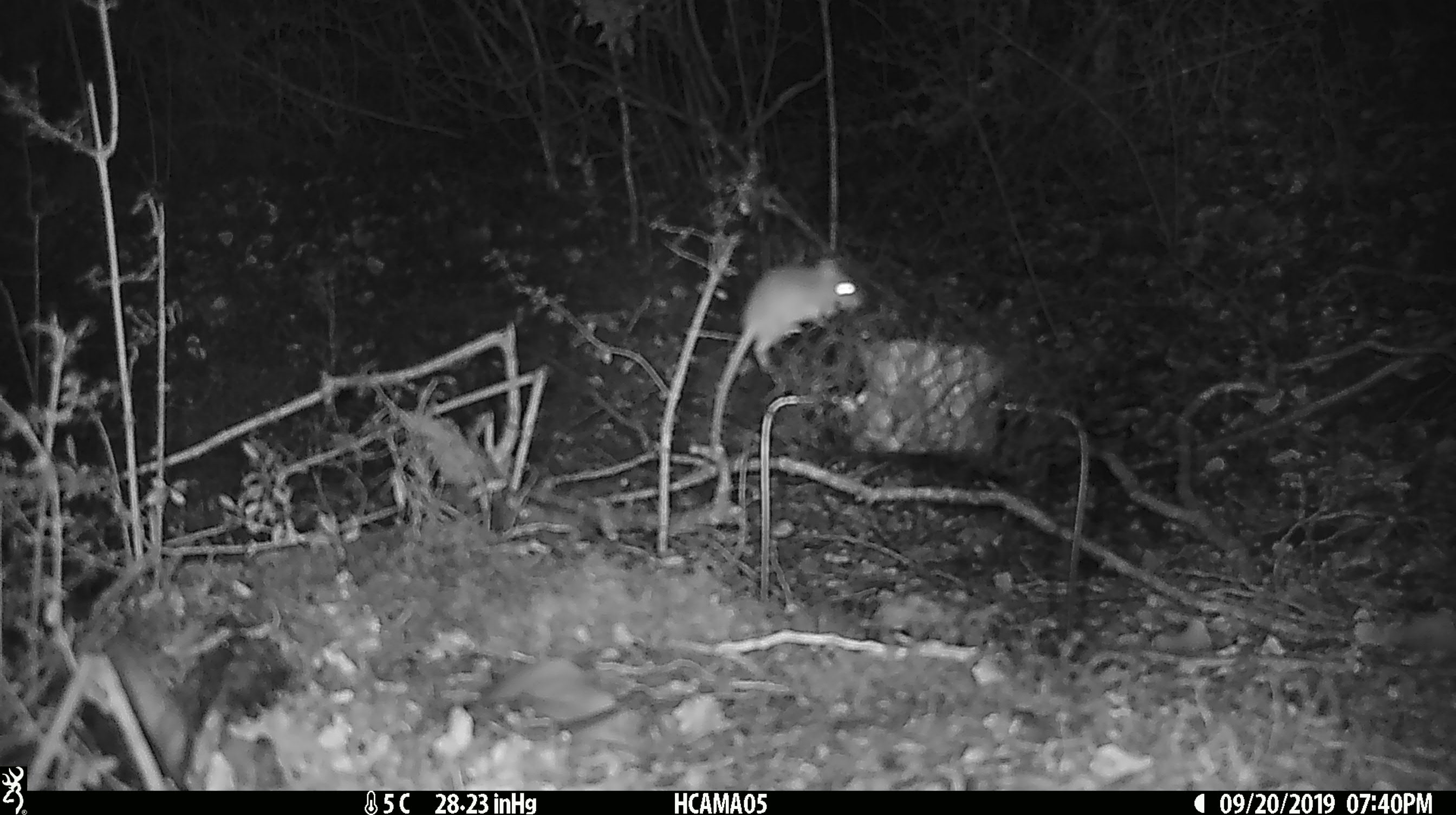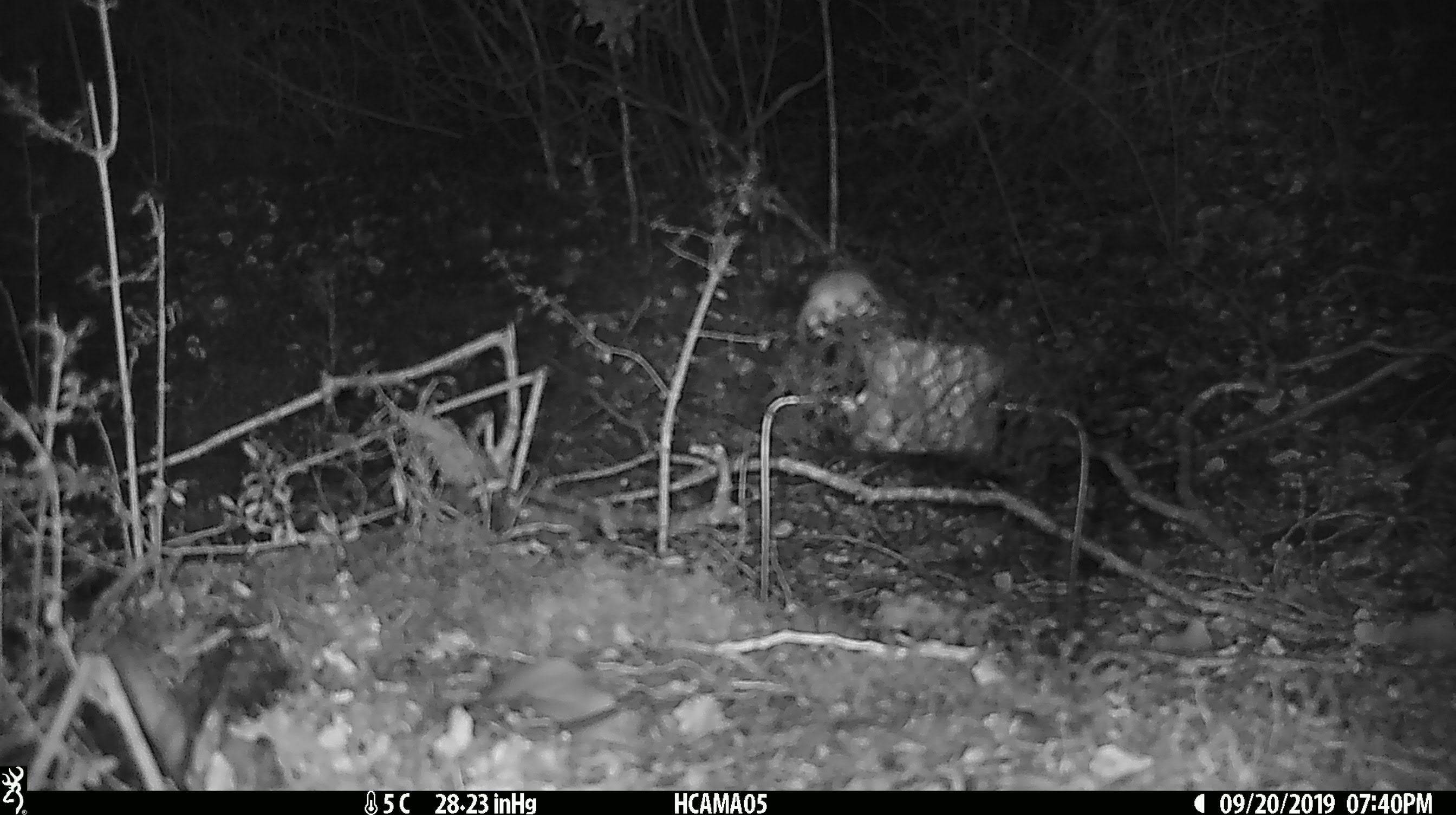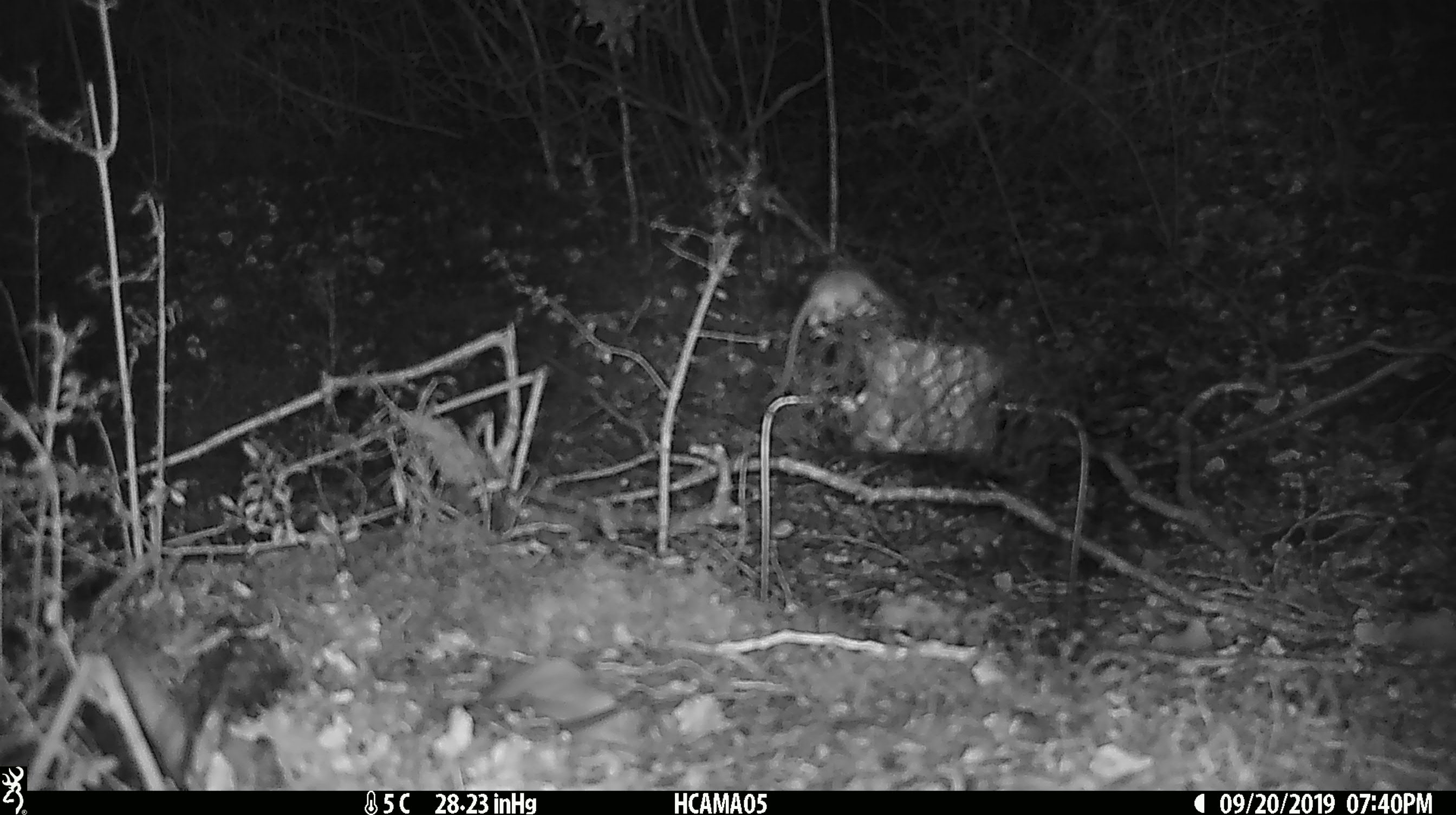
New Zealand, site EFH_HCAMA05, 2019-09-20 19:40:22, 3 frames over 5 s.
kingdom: Animalia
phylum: Chordata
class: Mammalia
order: Rodentia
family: Muridae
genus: Mus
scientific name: Mus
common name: mouse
Mouse (Mus).